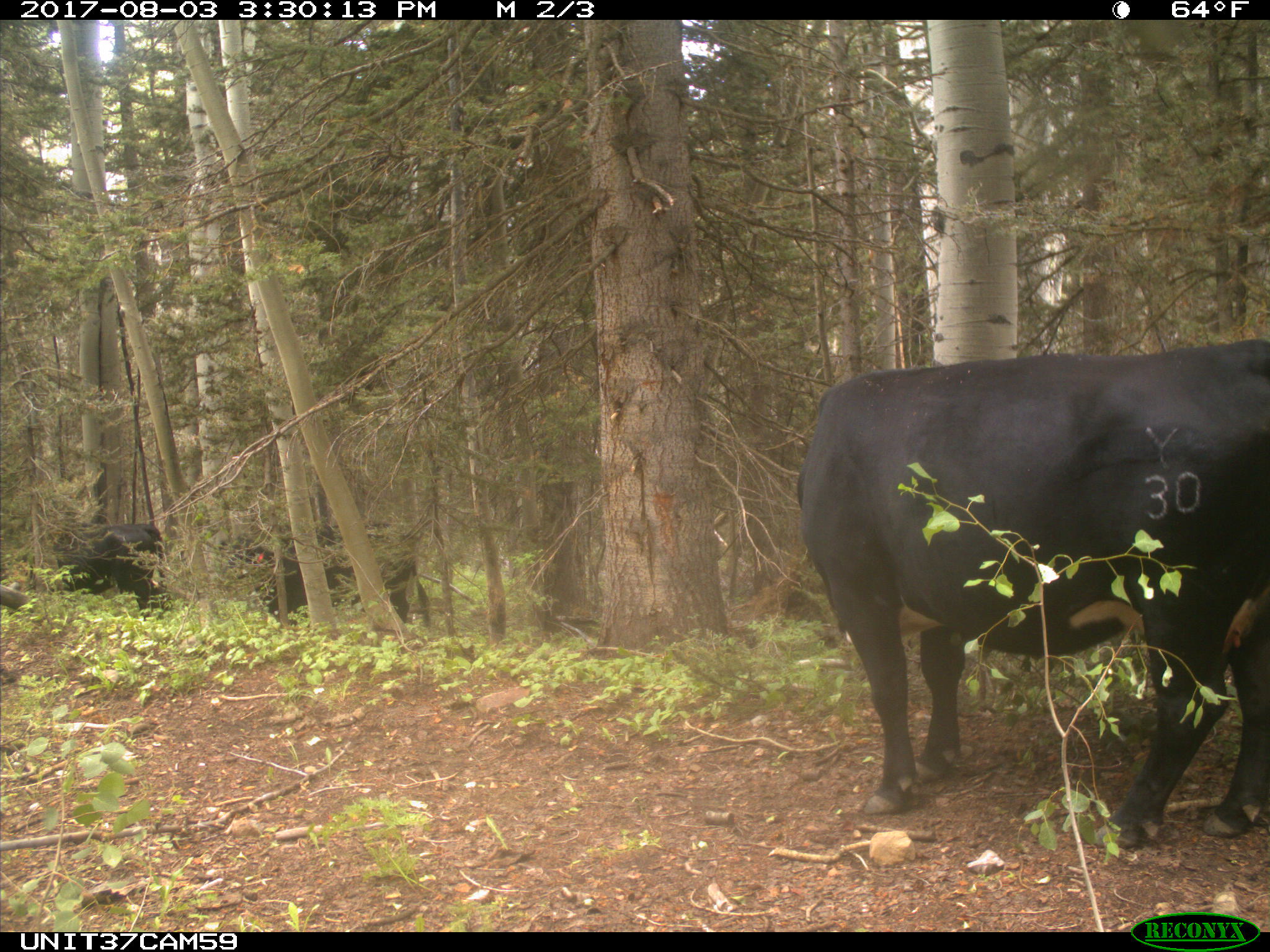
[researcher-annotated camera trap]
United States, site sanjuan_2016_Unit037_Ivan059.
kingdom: Animalia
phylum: Chordata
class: Mammalia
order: Artiodactyla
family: Bovidae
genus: Bos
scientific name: Bos taurus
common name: domestic cow